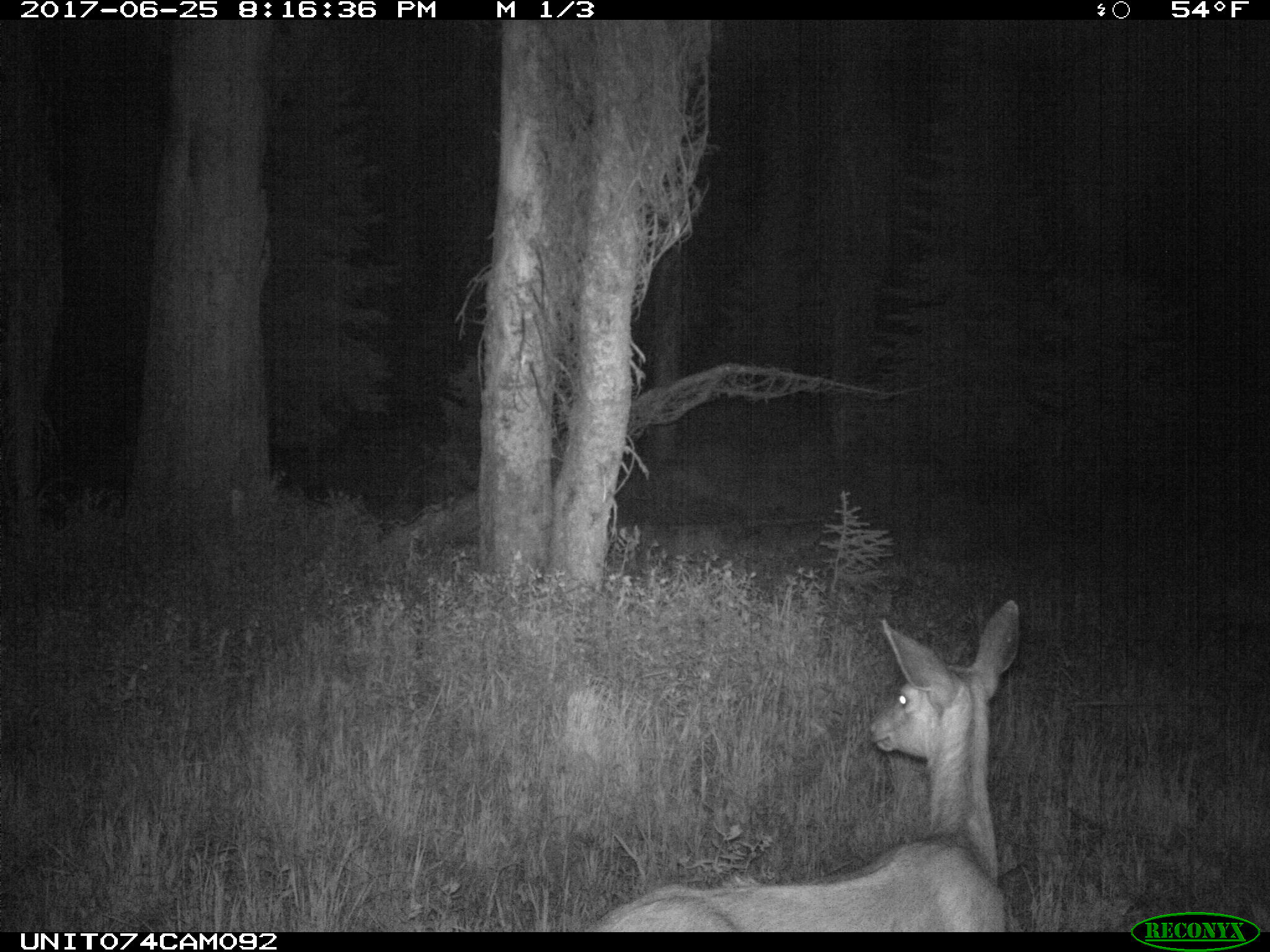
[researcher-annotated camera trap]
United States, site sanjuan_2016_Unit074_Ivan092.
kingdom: Animalia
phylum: Chordata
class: Mammalia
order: Artiodactyla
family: Cervidae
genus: Odocoileus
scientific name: Odocoileus hemionus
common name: mule deer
Odocoileus hemionus (mule deer).